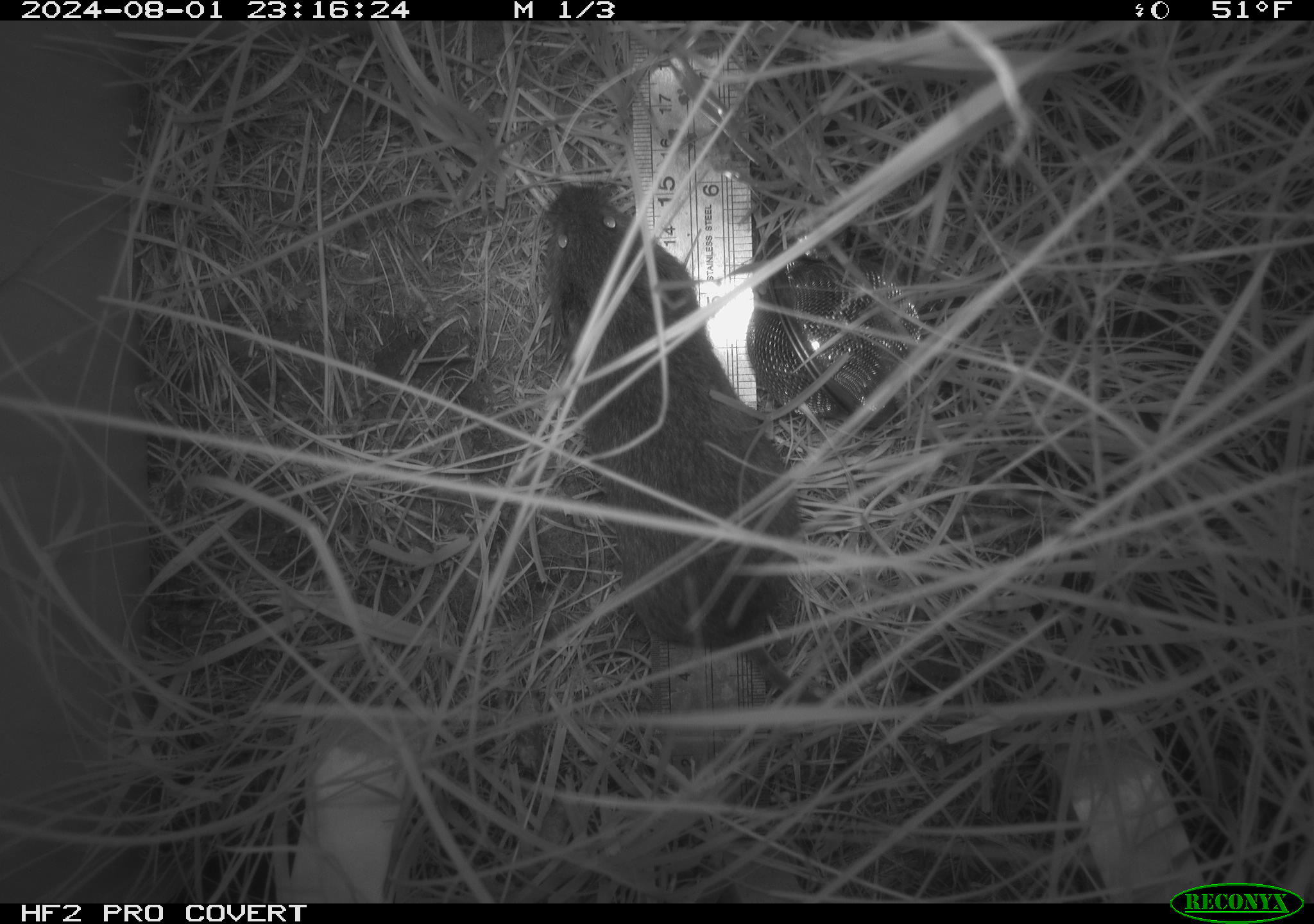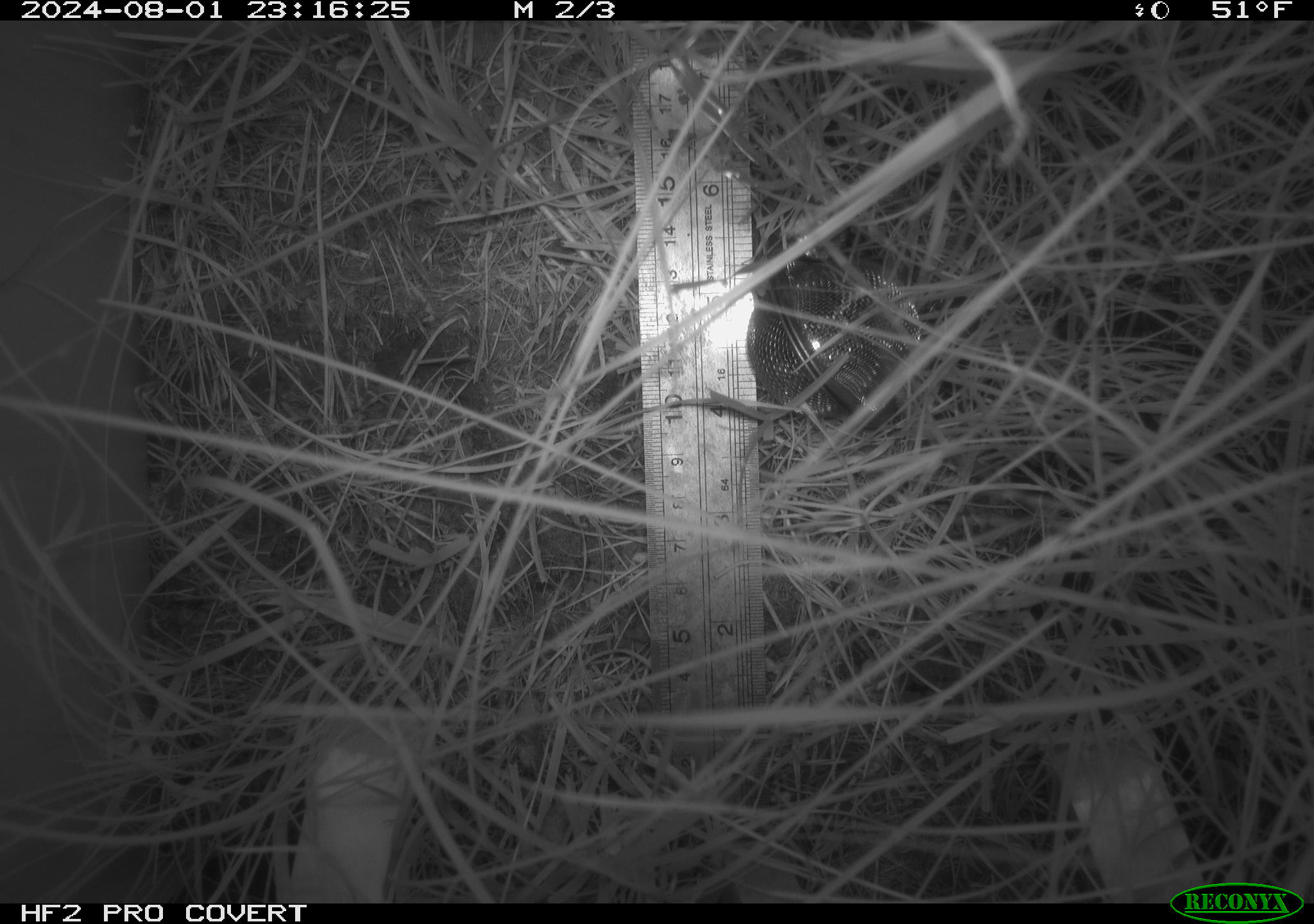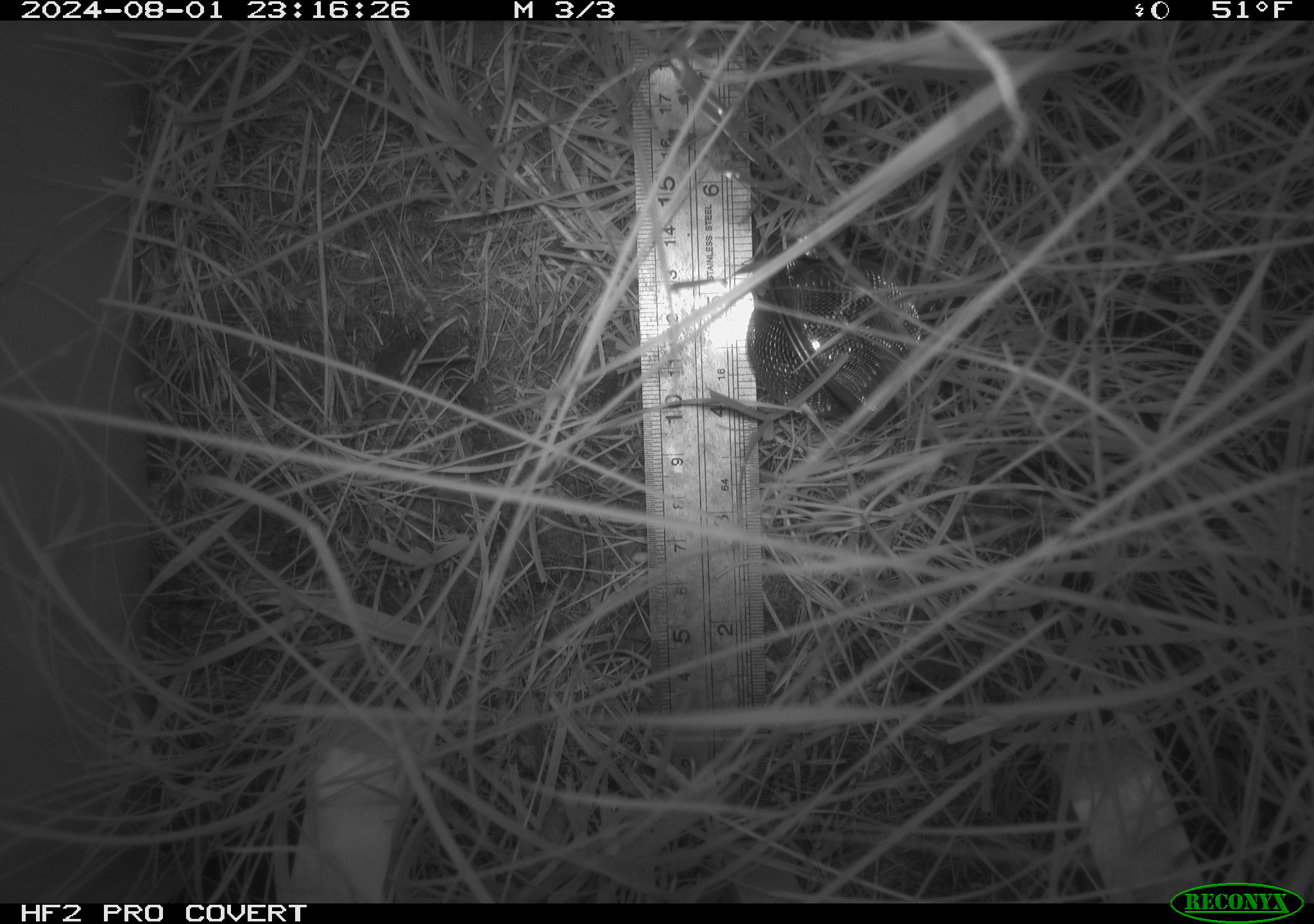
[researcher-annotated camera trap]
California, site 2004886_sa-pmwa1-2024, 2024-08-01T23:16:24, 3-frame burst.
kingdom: Animalia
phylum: Chordata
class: Mammalia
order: Rodentia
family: Cricetidae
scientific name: Arvicolinae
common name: voles, lemmings, and muskrats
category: arvicolinae subfamily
Arvicolinae subfamily (voles, lemmings, and muskrats) (Arvicolinae).